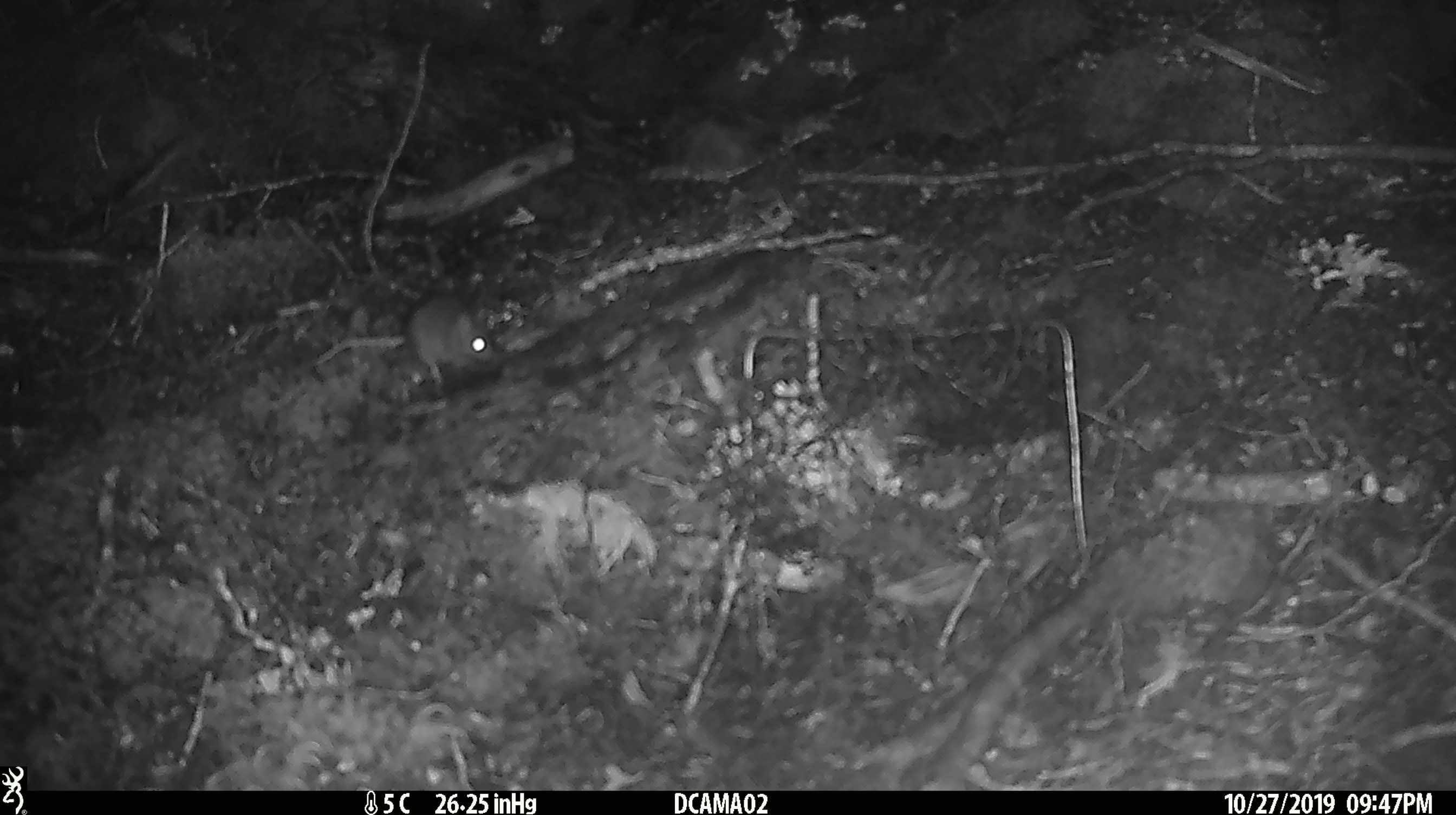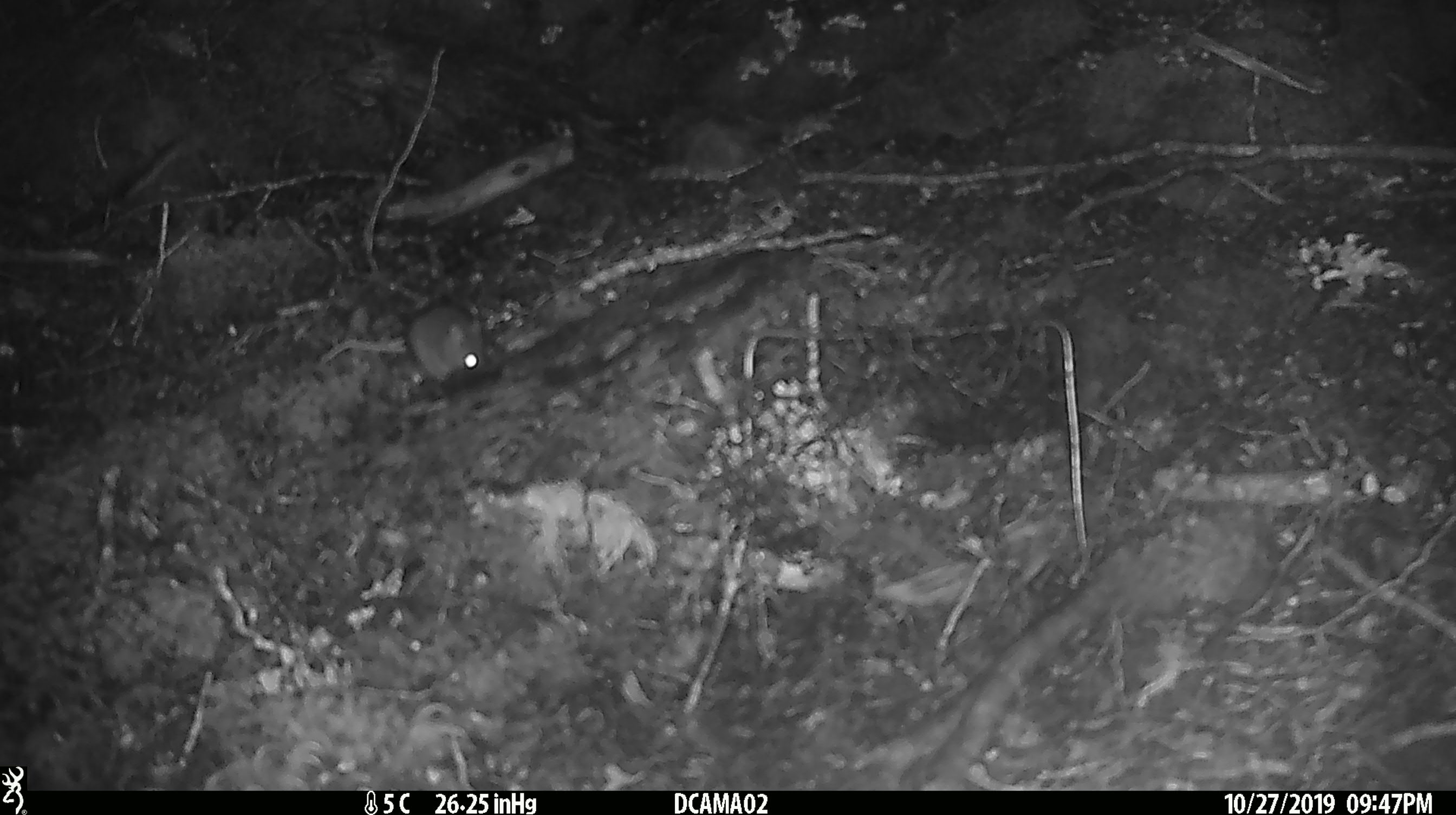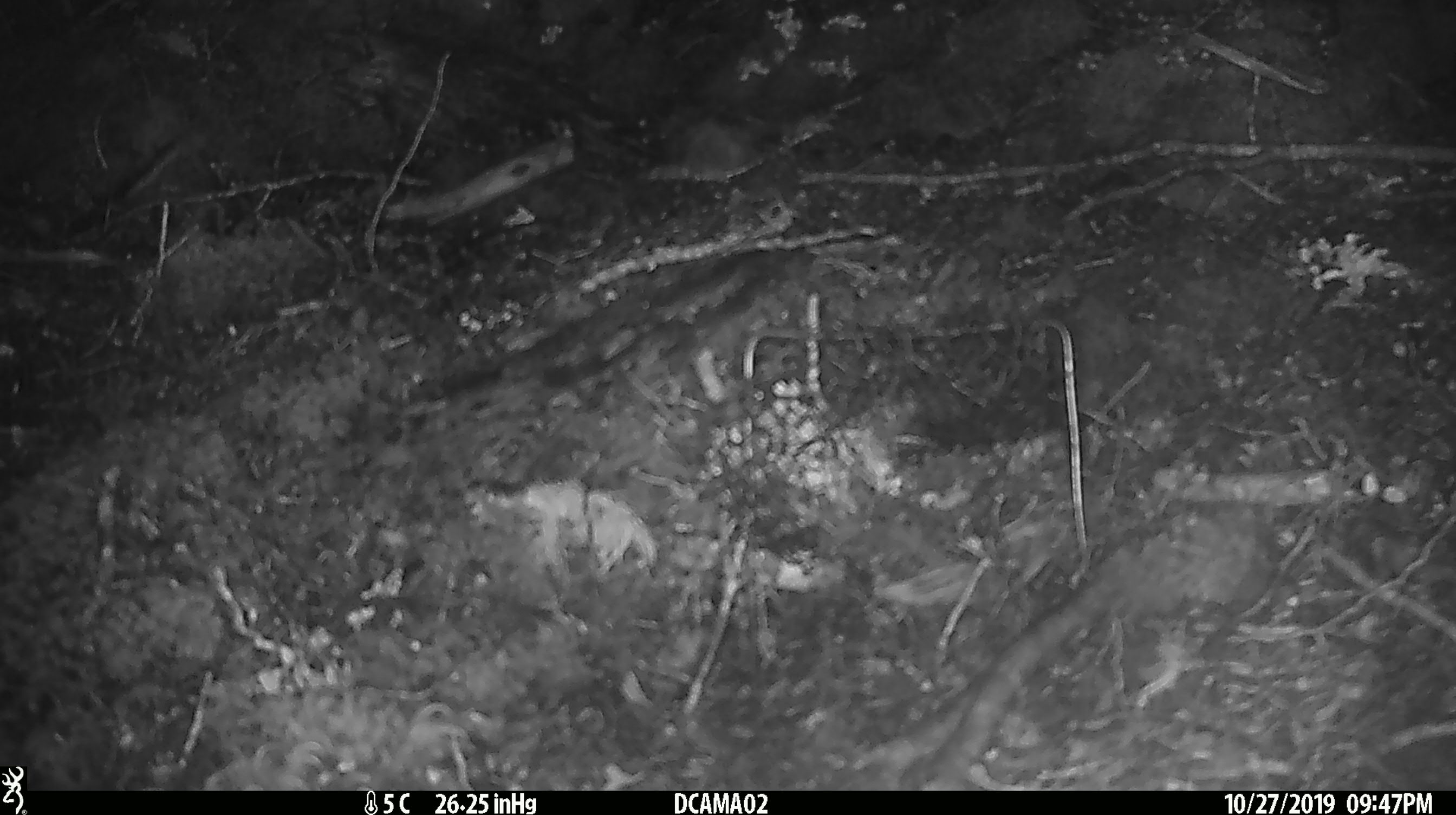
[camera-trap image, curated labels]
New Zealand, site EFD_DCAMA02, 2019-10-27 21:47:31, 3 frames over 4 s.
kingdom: Animalia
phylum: Chordata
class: Mammalia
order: Rodentia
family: Muridae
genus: Mus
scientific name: Mus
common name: mouse